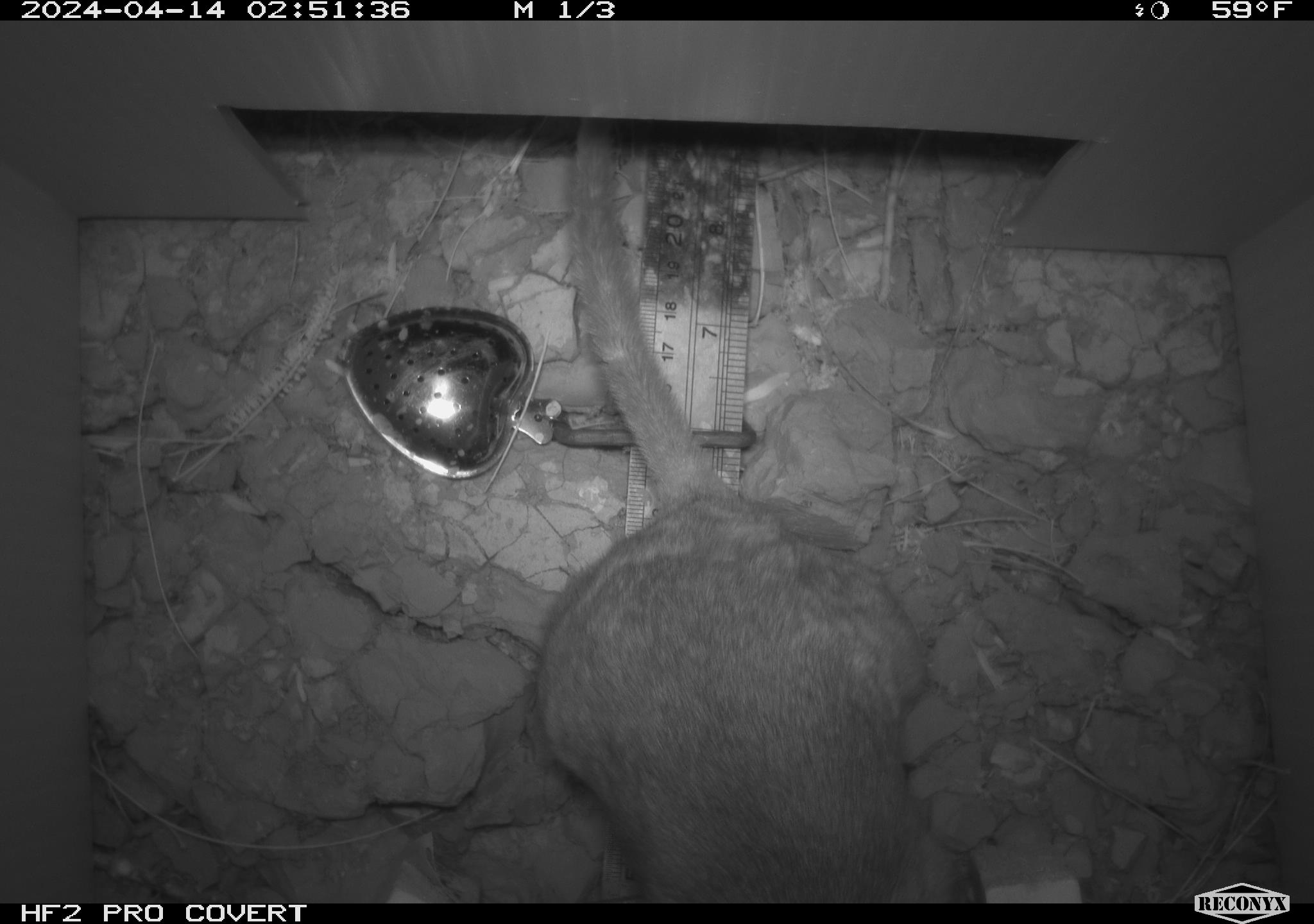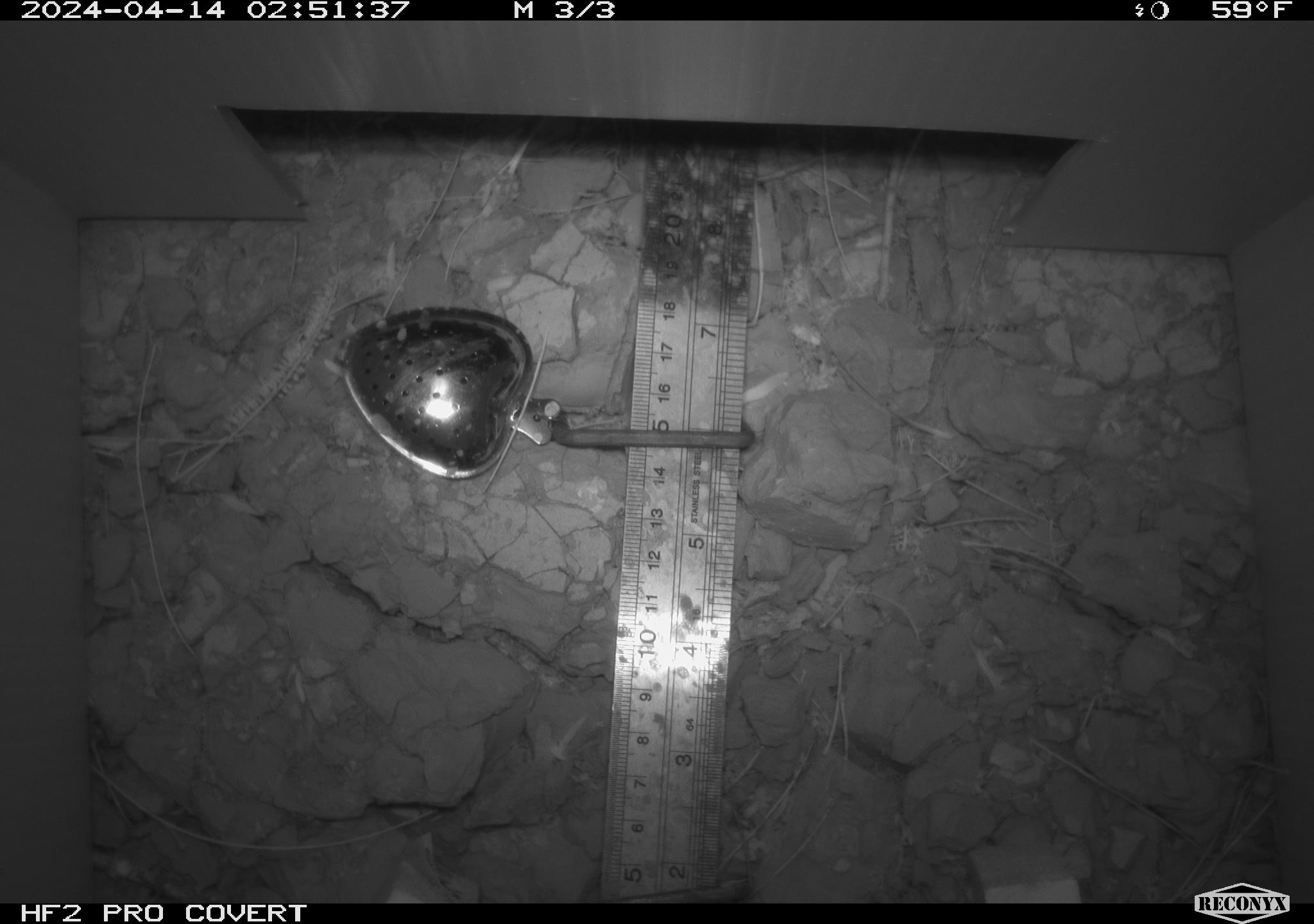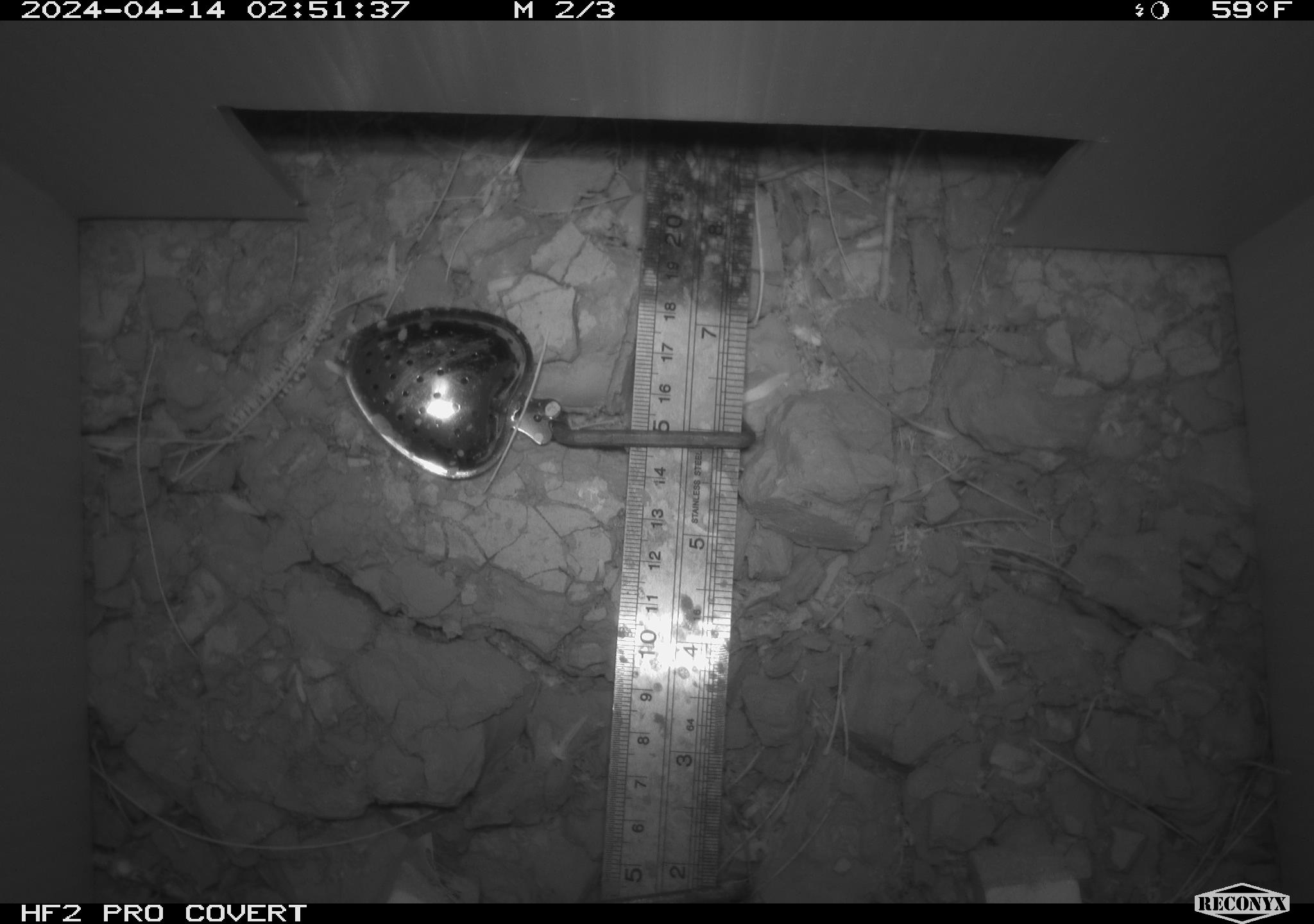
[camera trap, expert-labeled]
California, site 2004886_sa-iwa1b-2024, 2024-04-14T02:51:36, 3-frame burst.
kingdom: Animalia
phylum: Chordata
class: Mammalia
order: Rodentia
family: Cricetidae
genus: Neotoma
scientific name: Neotoma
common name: pack rat or woodrat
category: neotoma species